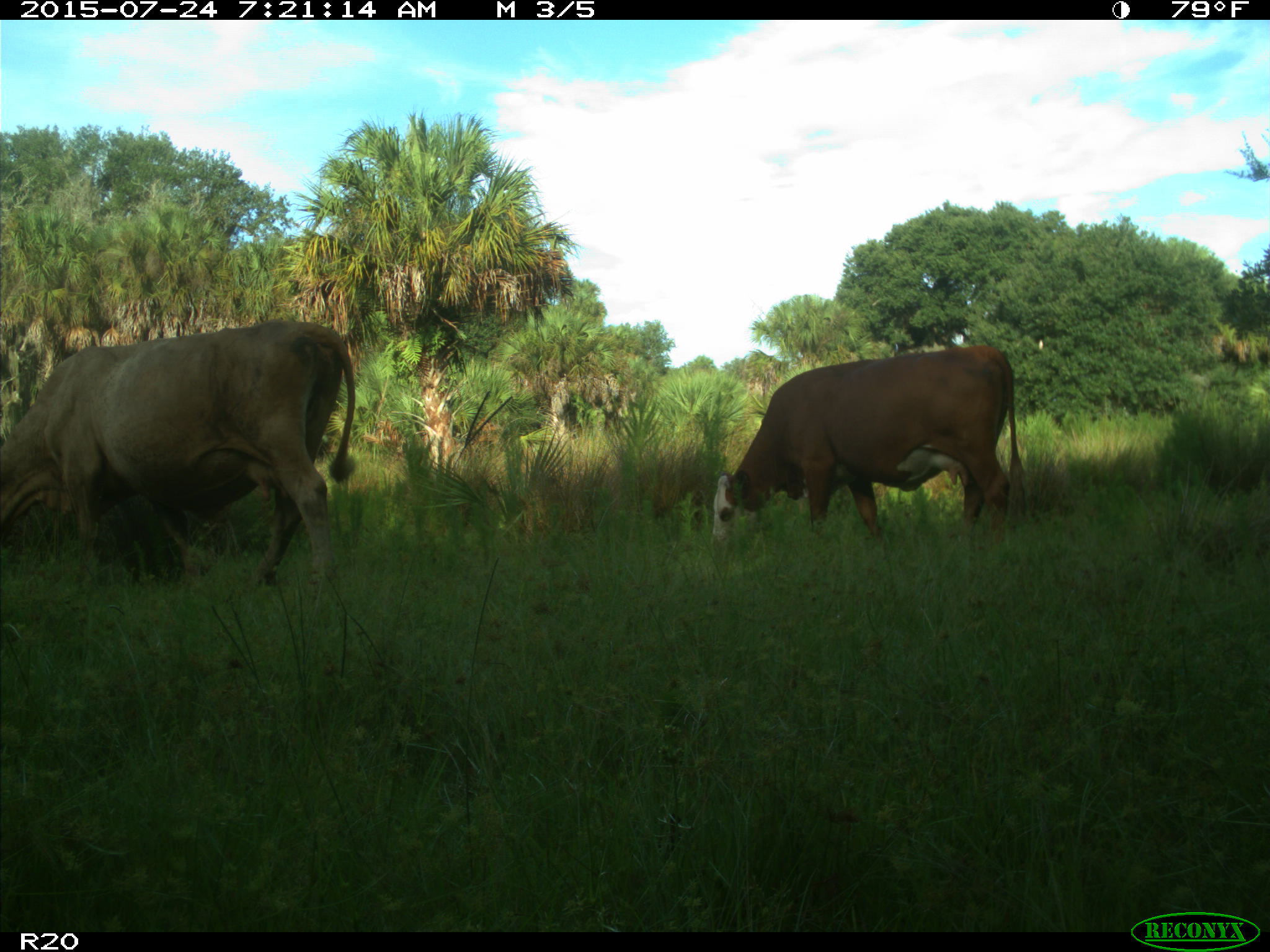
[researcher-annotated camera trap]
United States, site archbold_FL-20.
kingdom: Animalia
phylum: Chordata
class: Mammalia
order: Artiodactyla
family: Bovidae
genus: Bos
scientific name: Bos taurus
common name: domestic cow